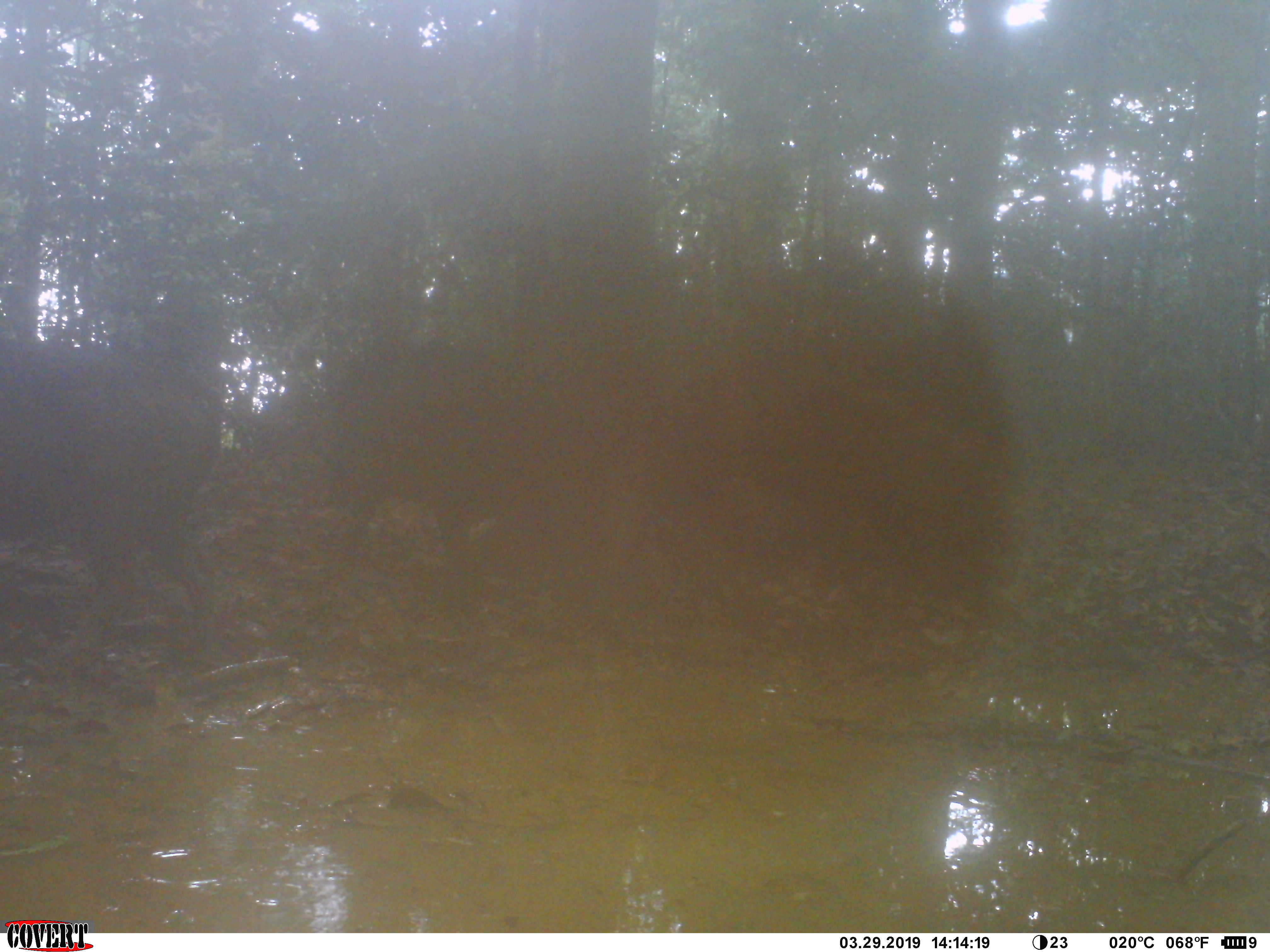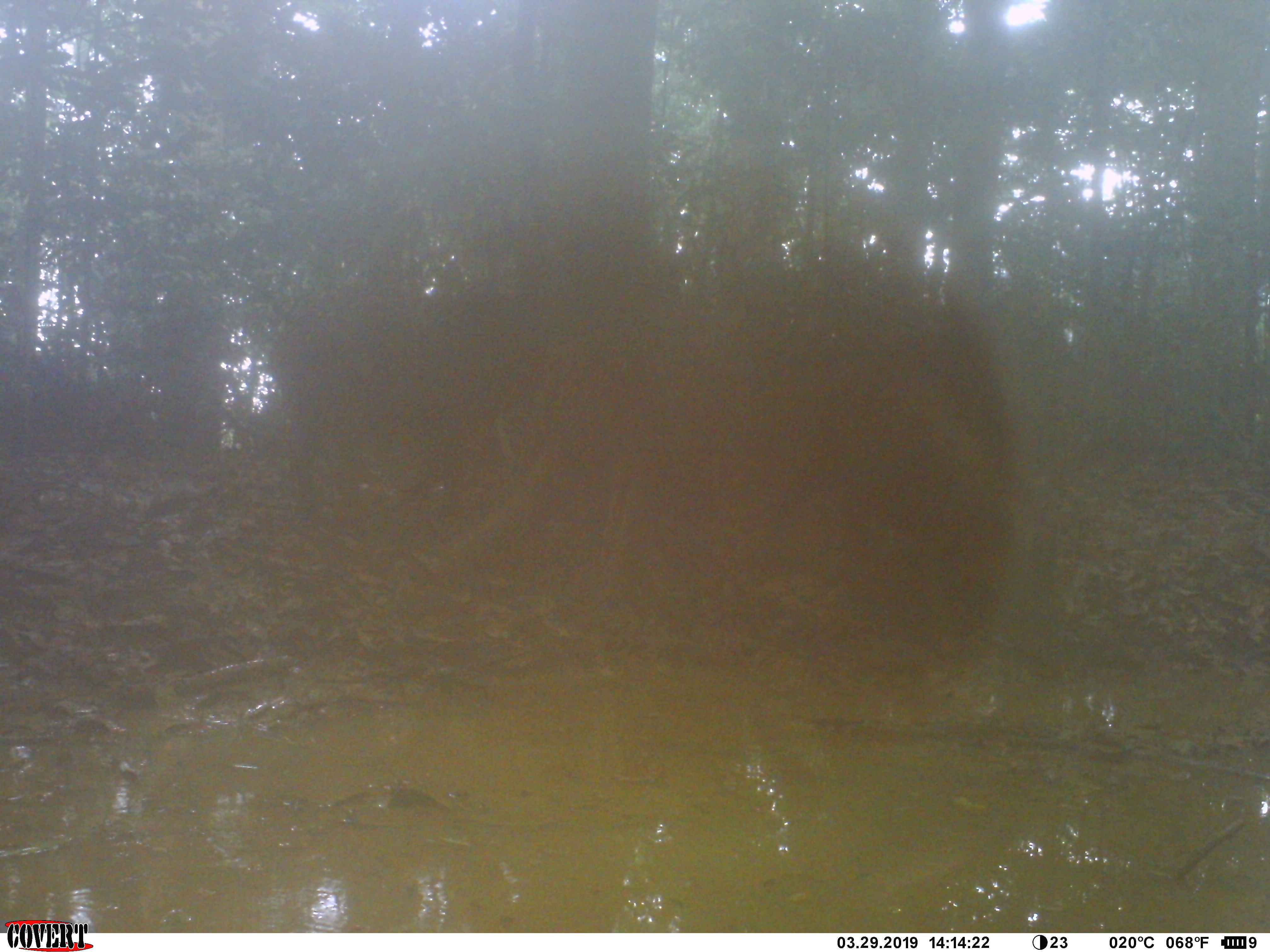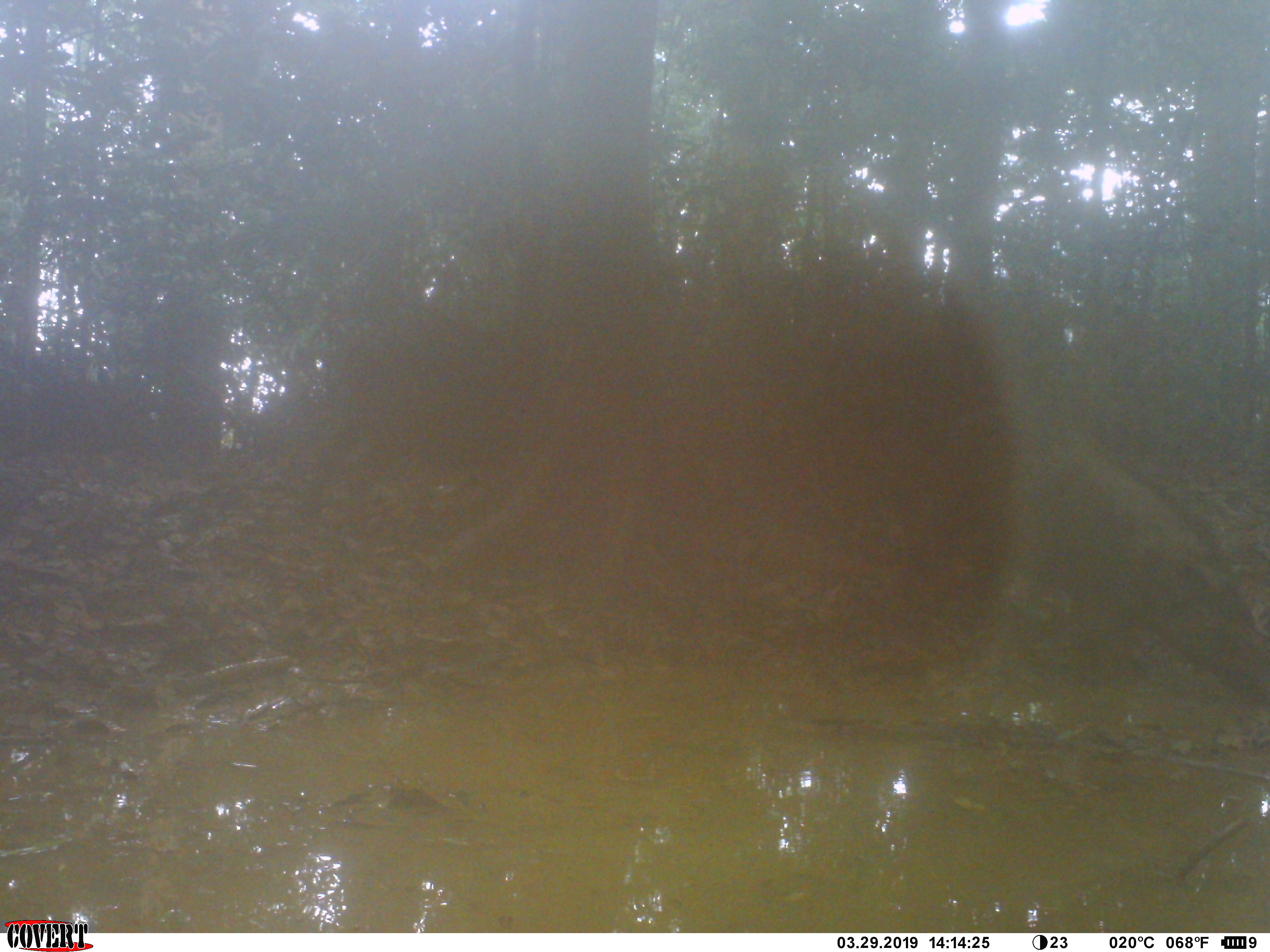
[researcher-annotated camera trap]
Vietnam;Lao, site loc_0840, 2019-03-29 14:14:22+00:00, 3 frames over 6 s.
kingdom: Animalia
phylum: Chordata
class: Mammalia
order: Artiodactyla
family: Suidae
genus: Sus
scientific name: Sus scrofa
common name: eurasian wild pig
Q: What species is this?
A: Eurasian wild pig (Sus scrofa).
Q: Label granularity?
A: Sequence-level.